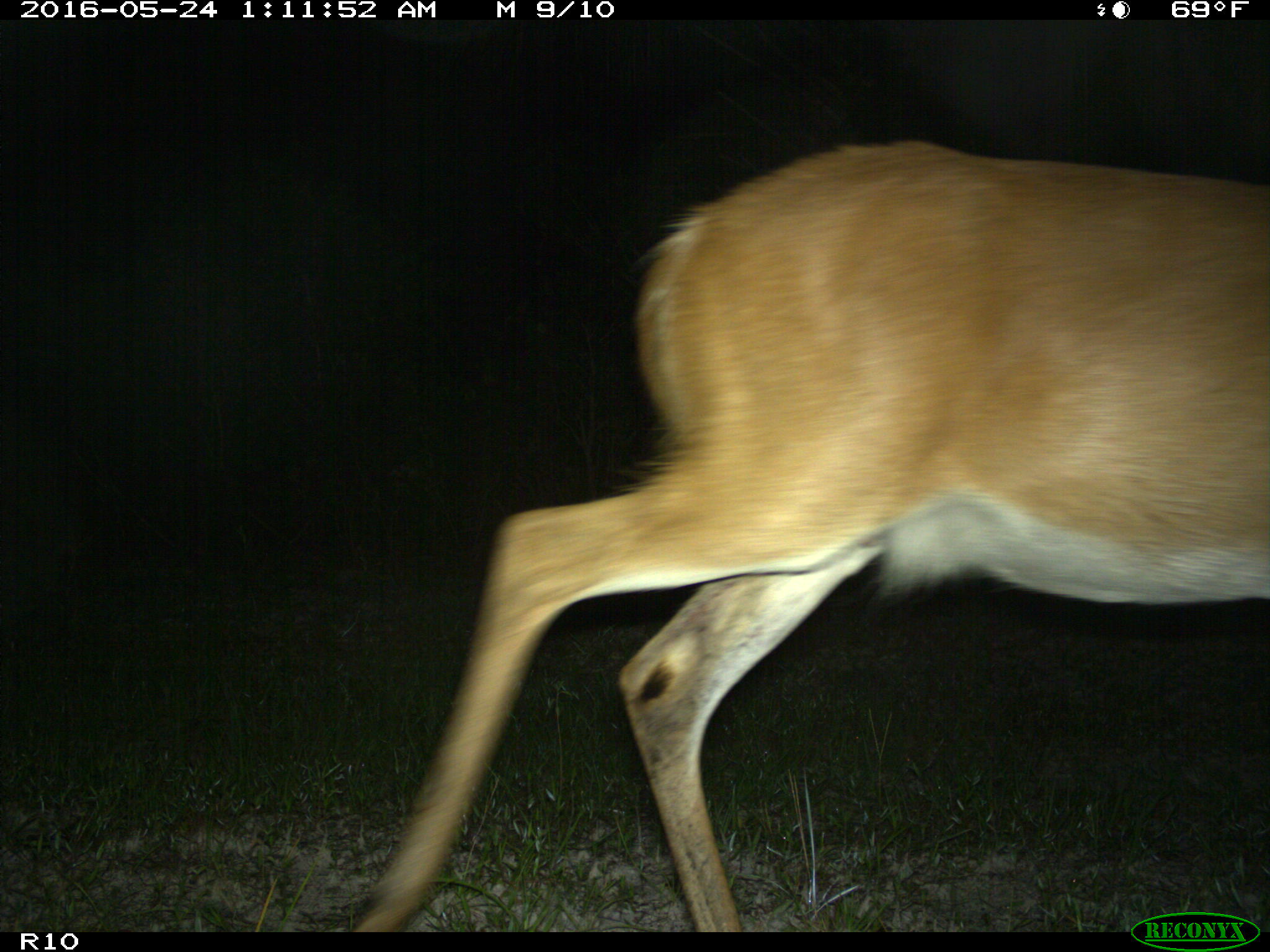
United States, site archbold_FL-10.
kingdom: Animalia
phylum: Chordata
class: Mammalia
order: Artiodactyla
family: Cervidae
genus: Odocoileus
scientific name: Odocoileus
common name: deer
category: unidentified deer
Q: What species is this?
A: Unidentified deer (deer) (Odocoileus).